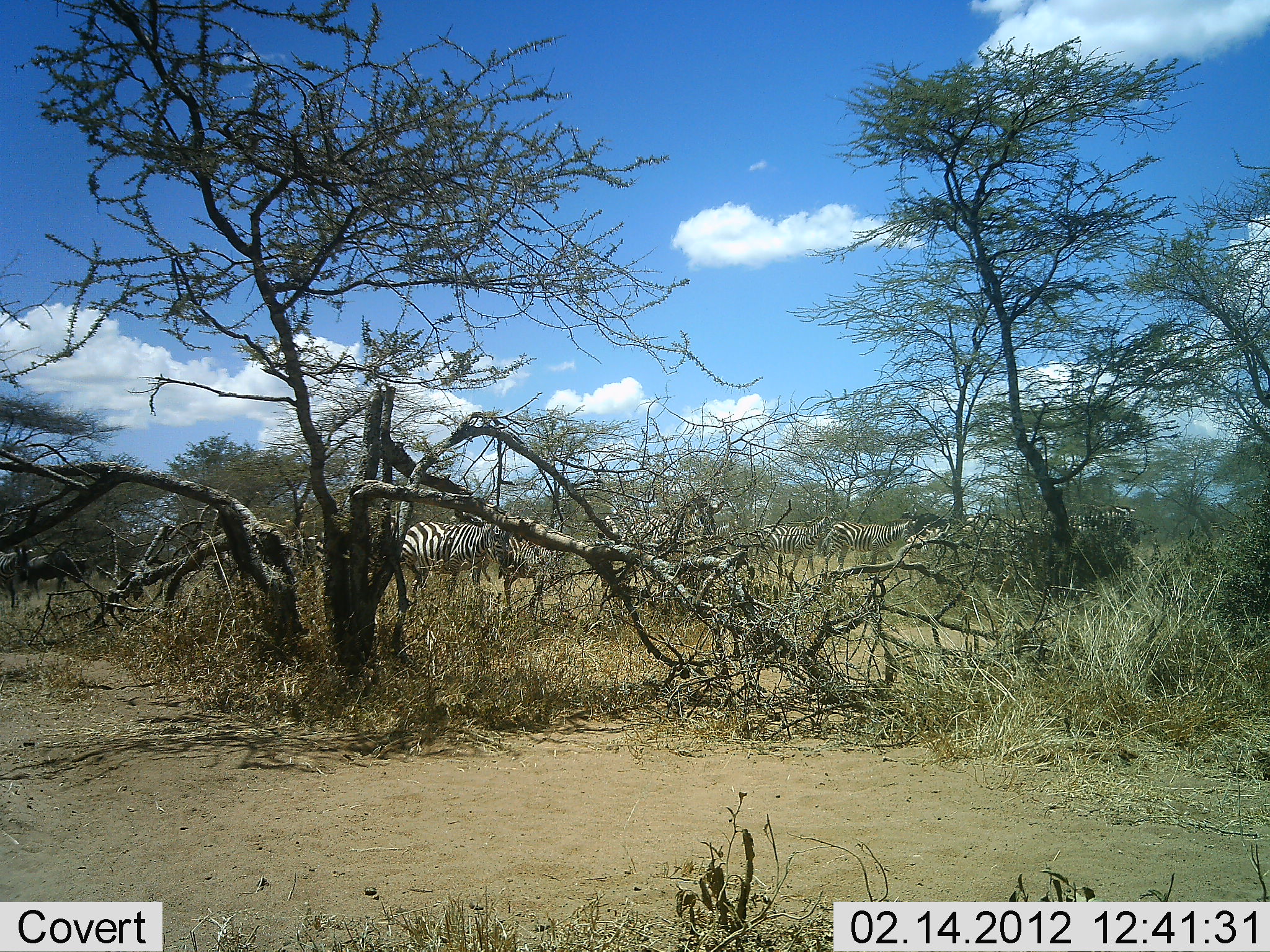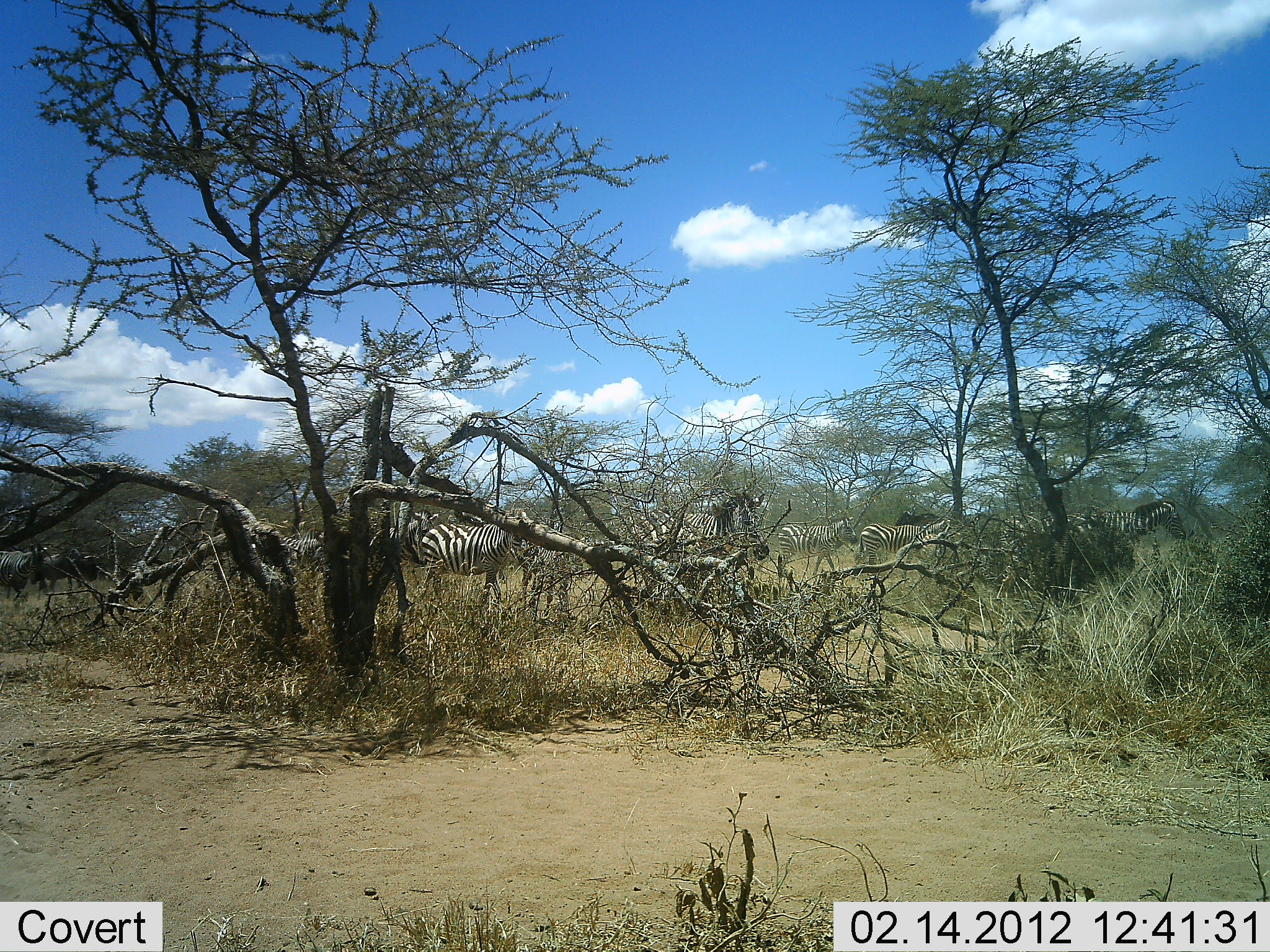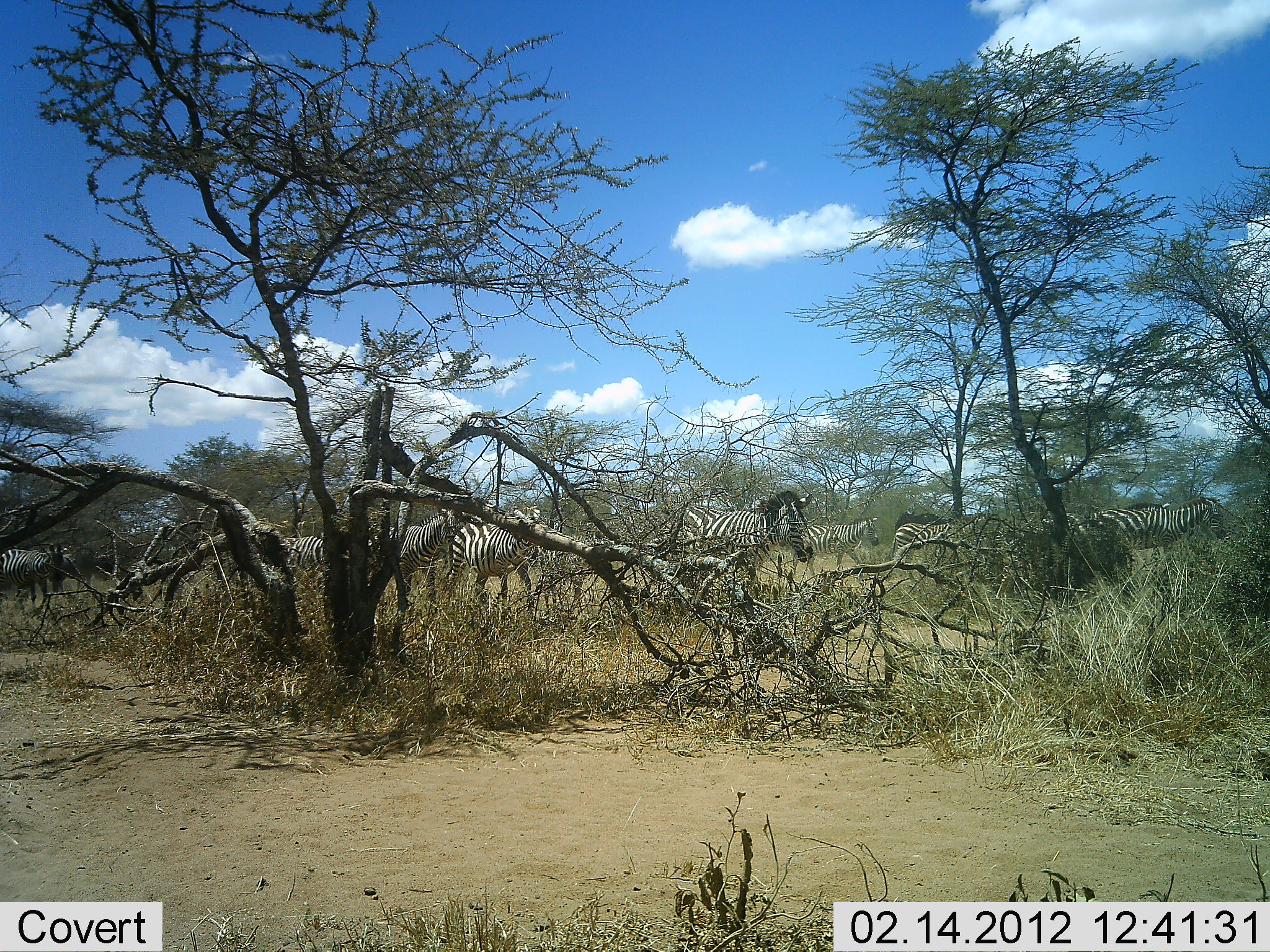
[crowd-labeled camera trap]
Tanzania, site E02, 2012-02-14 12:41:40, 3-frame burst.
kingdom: Animalia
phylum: Chordata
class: Mammalia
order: Perissodactyla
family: Equidae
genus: Equus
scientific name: Equus quagga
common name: plains zebra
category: zebra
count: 11-50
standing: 16%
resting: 0%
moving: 95%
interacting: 0%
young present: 11%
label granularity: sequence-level